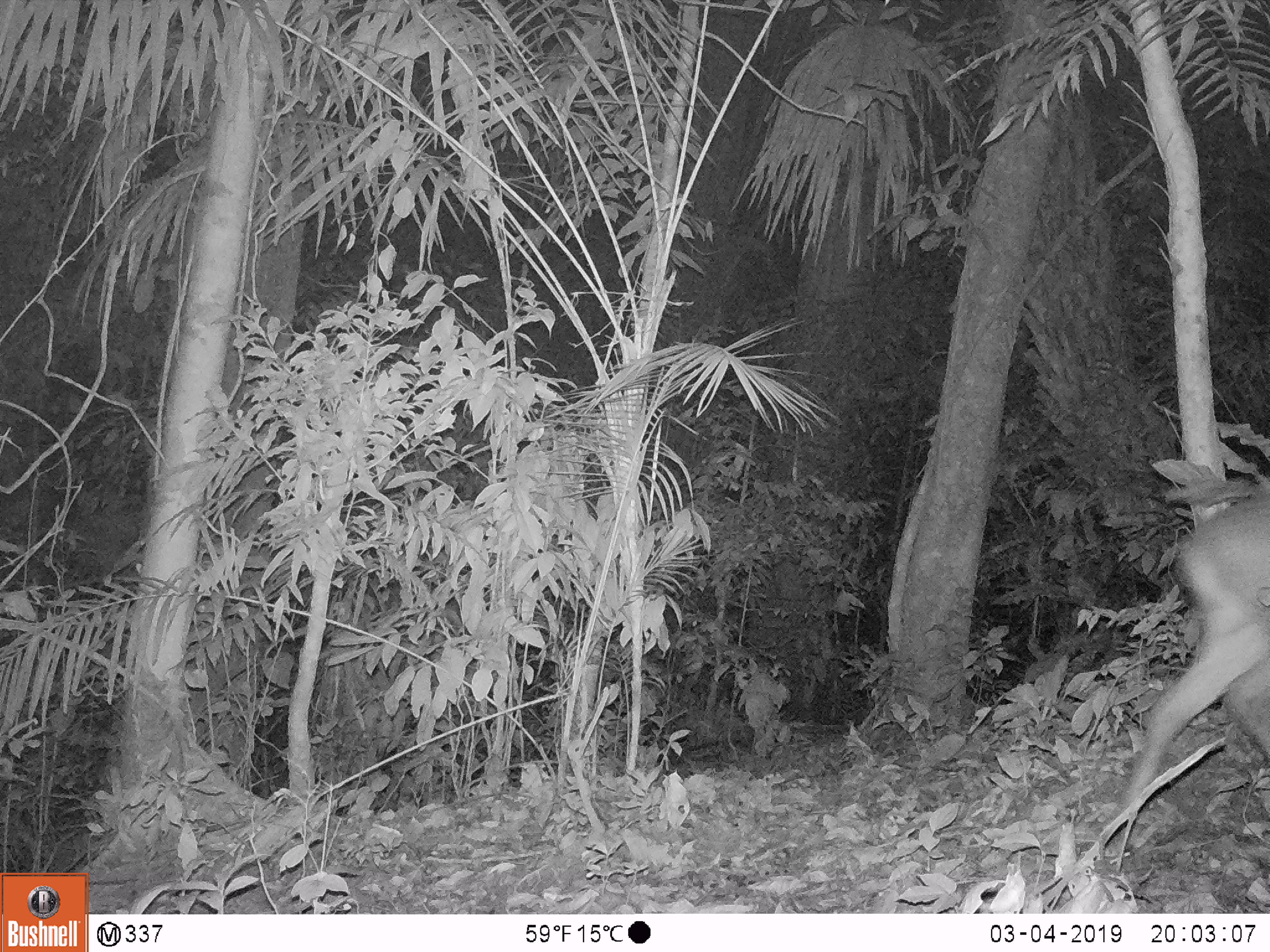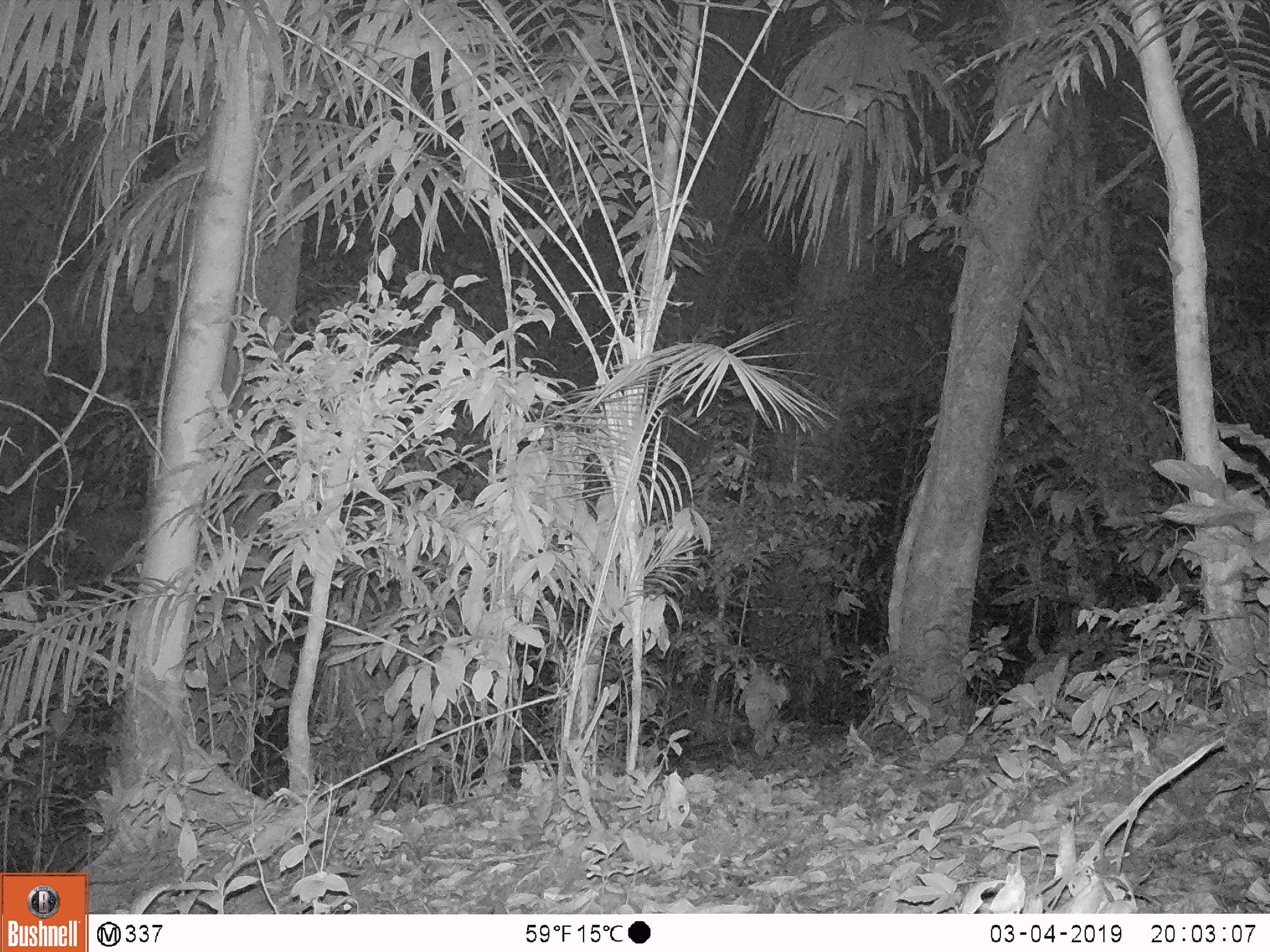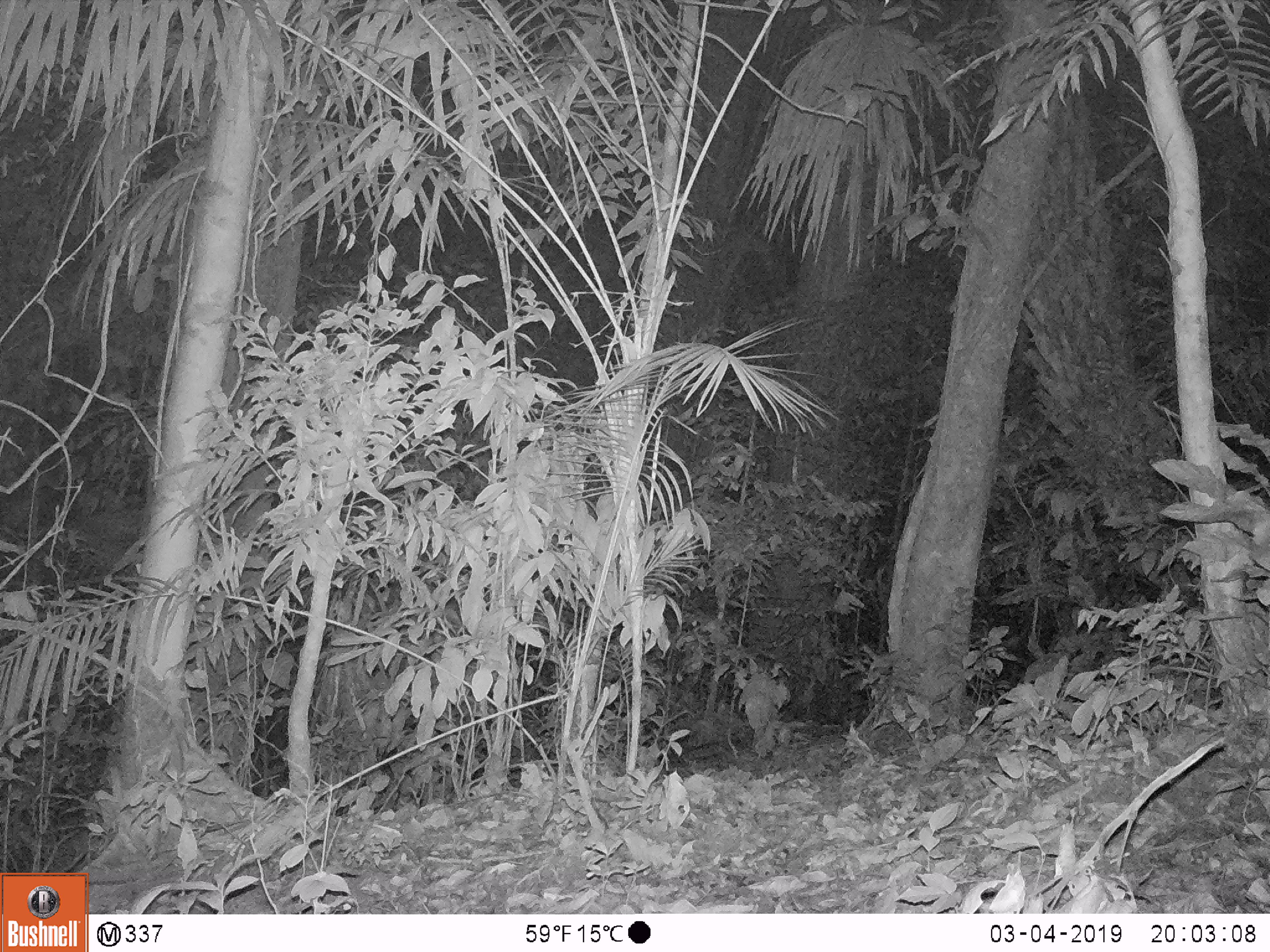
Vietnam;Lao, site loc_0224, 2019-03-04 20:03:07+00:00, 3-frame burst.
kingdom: Animalia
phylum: Chordata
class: Mammalia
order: Artiodactyla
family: Cervidae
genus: Muntiacus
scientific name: Muntiacus vuquangensis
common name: large-antlered muntjac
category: large antlered muntjac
Large antlered muntjac (large-antlered muntjac) (Muntiacus vuquangensis). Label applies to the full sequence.